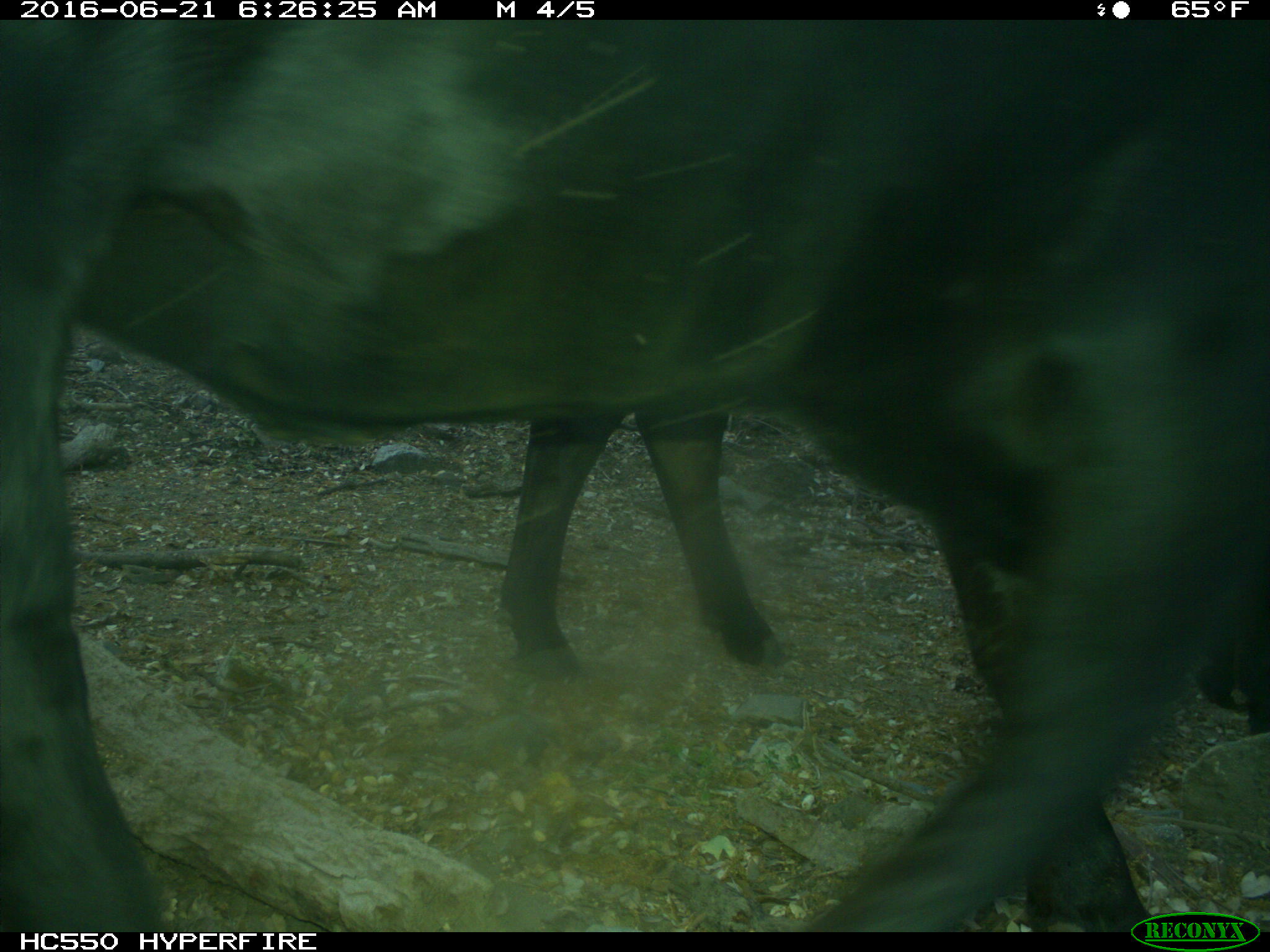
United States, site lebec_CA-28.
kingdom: Animalia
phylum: Chordata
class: Mammalia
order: Artiodactyla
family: Bovidae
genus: Bos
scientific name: Bos taurus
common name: domestic cow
Bos taurus (domestic cow).